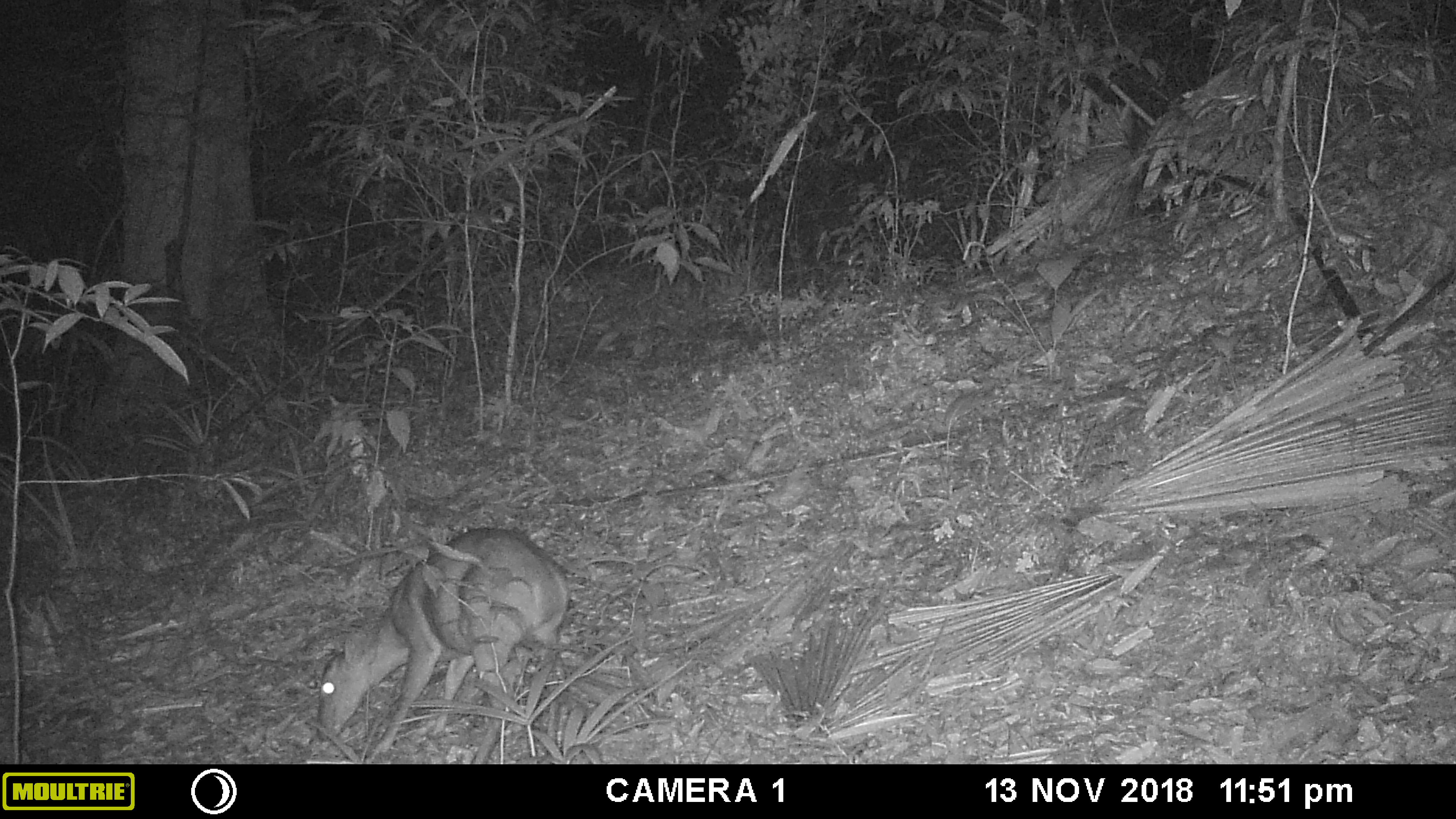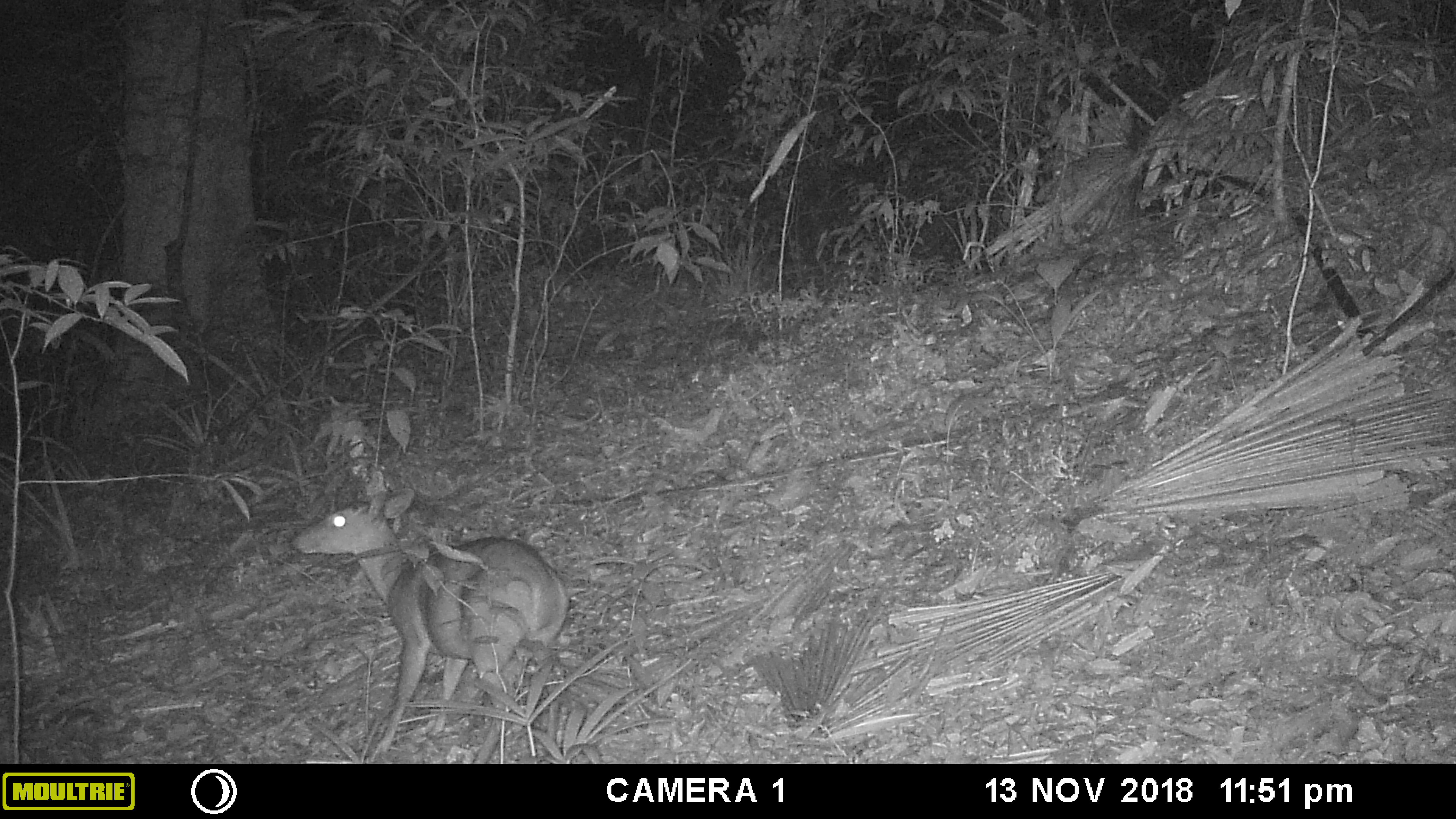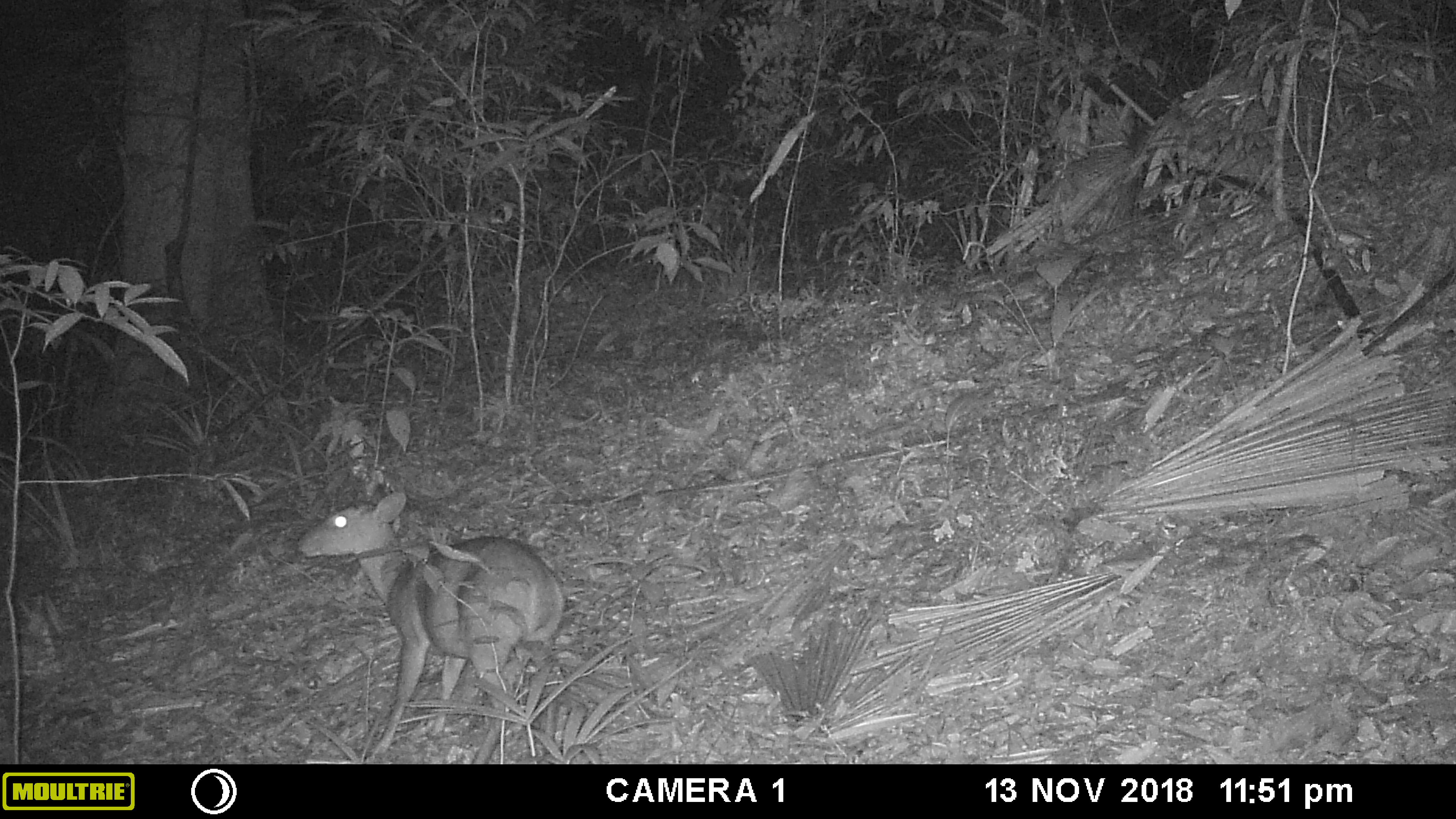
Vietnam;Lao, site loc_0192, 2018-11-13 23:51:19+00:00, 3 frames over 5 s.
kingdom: Animalia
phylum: Chordata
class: Mammalia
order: Artiodactyla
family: Cervidae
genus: Muntiacus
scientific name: Muntiacus vuquangensis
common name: large-antlered muntjac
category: large antlered muntjac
Large antlered muntjac (large-antlered muntjac) (Muntiacus vuquangensis). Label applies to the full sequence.